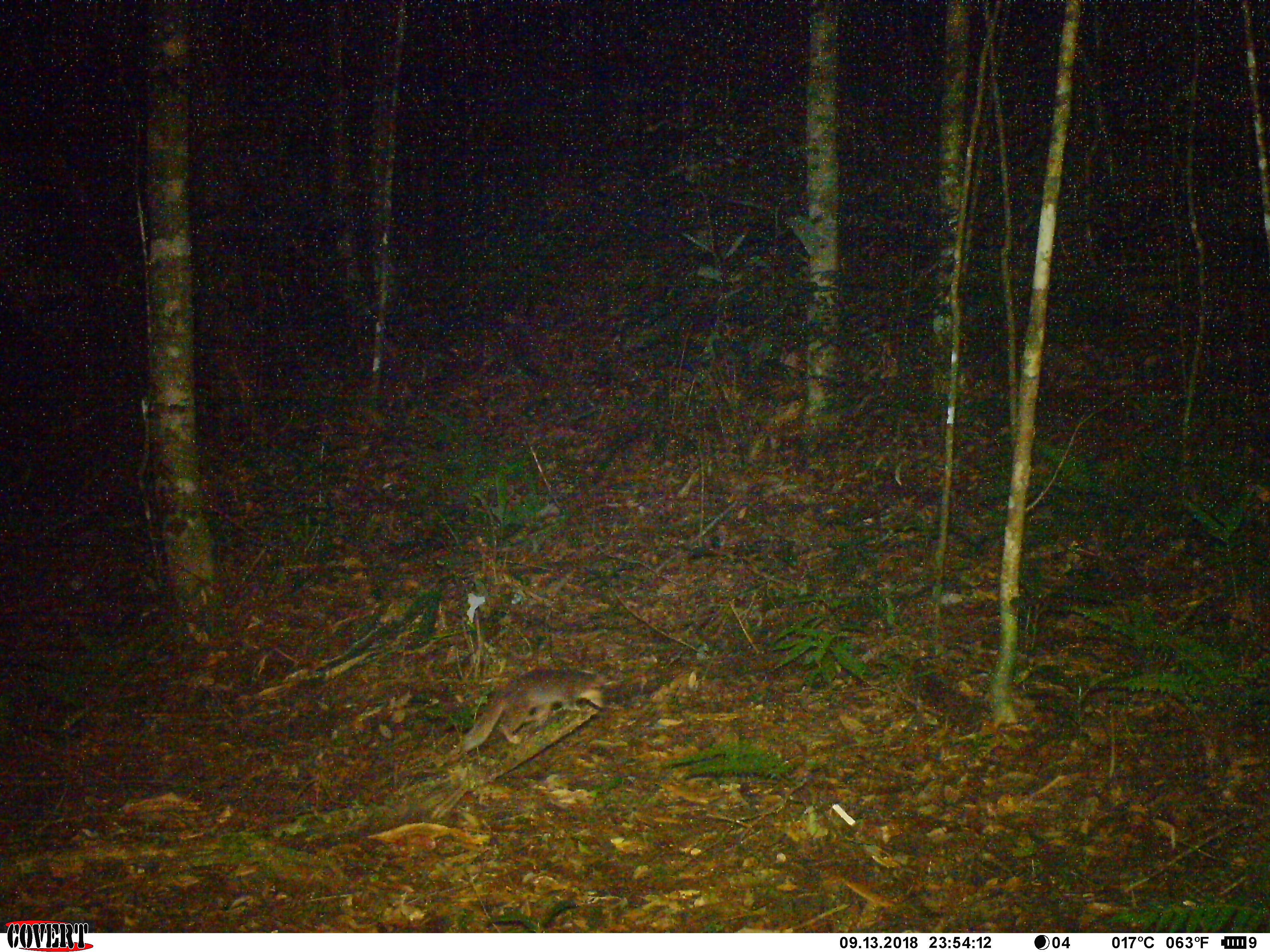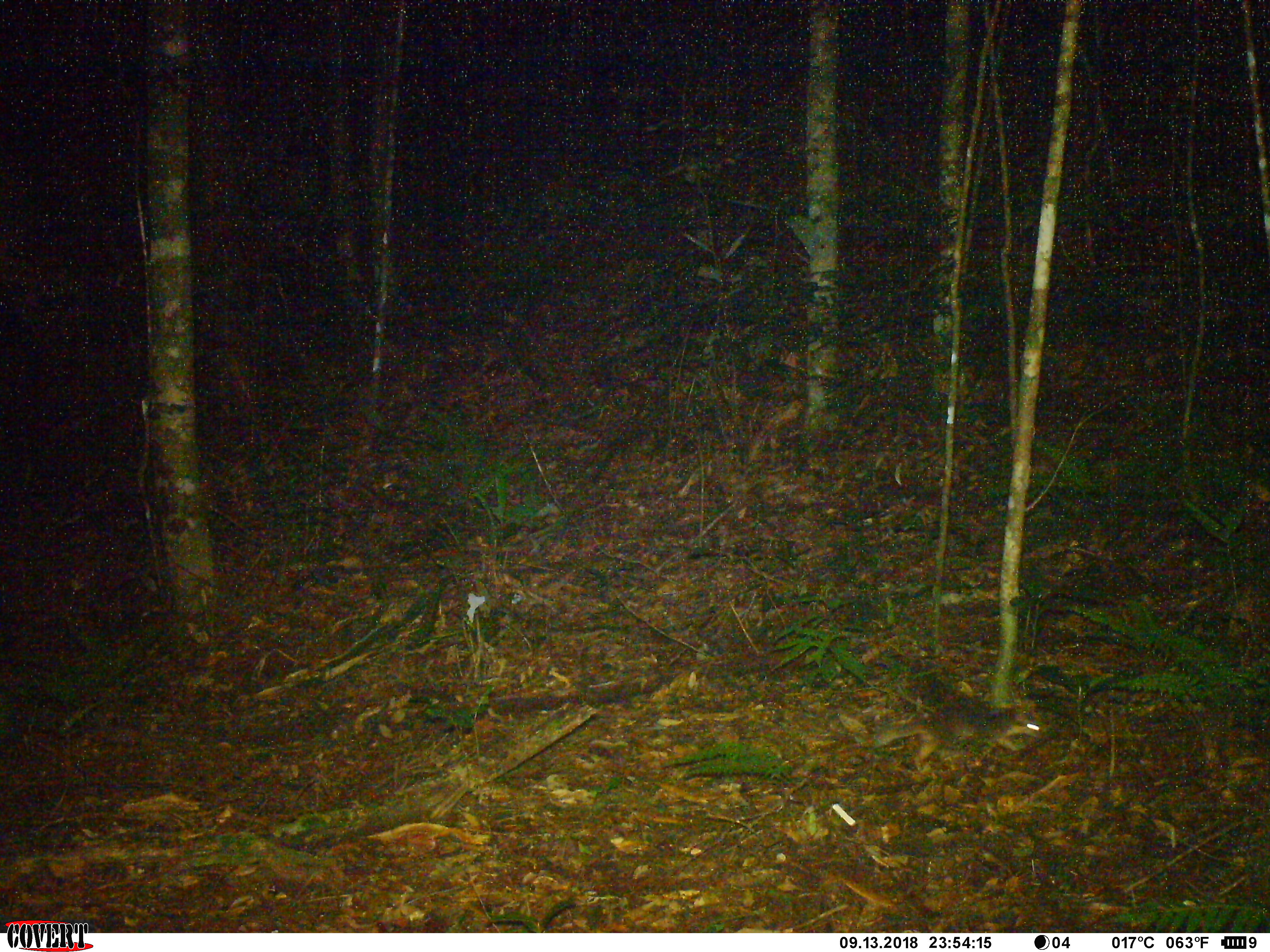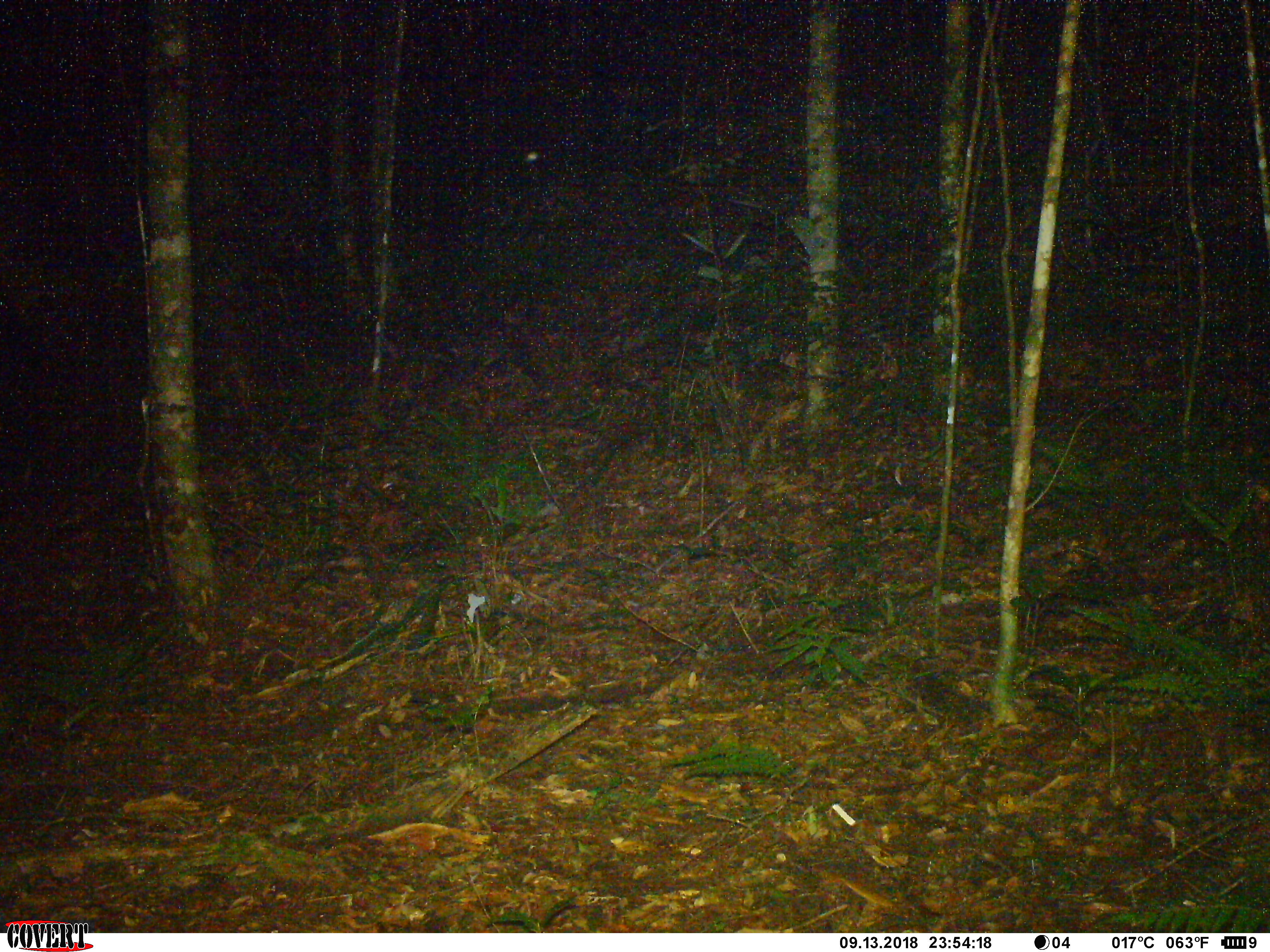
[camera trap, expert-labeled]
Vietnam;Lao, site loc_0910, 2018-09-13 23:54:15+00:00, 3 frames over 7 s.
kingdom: Animalia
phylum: Chordata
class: Mammalia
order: Carnivora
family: Mustelidae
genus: Melogale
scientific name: Melogale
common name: ferret badger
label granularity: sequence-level